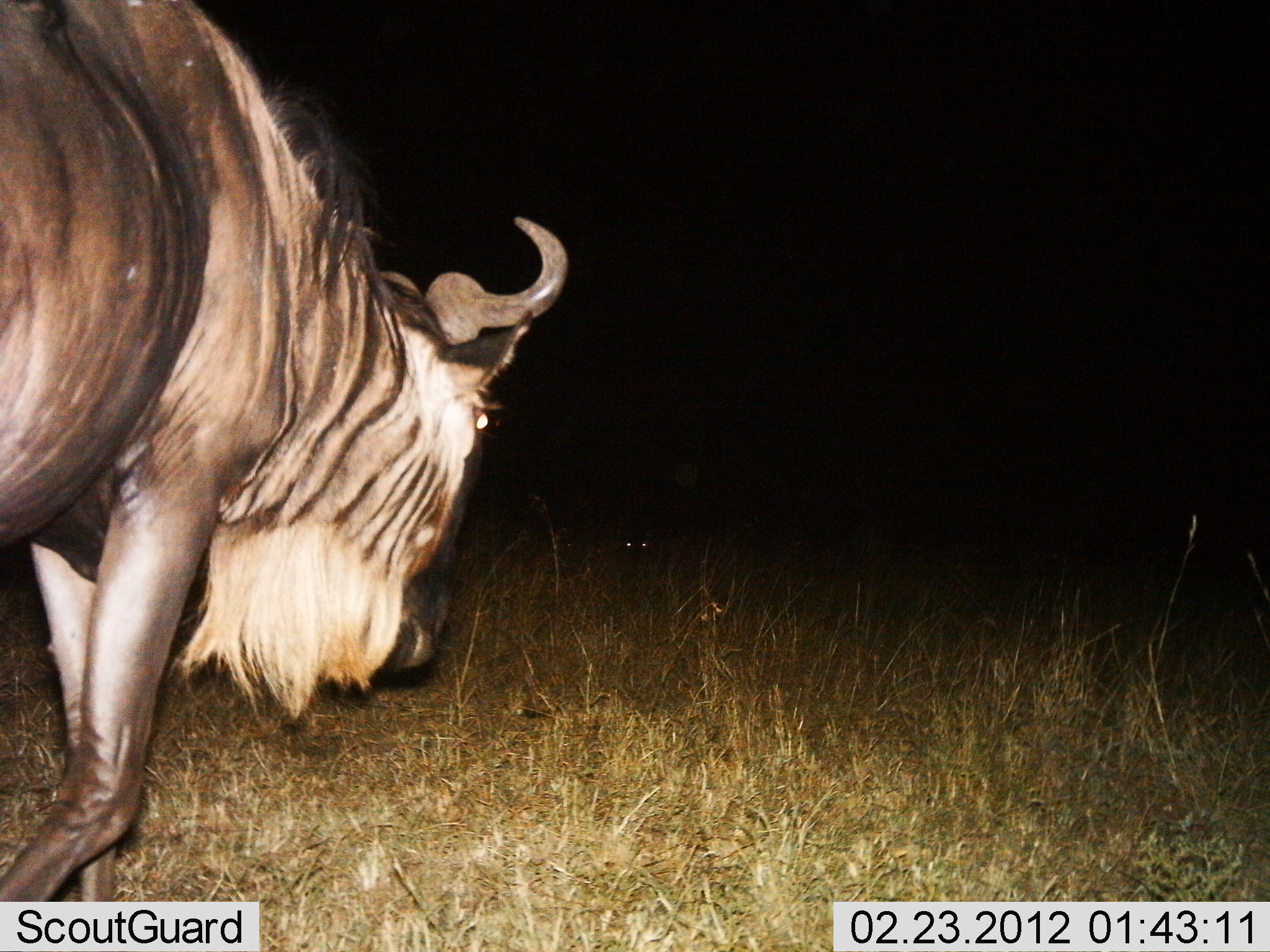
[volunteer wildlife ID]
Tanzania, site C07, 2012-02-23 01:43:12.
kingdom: Animalia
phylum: Chordata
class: Mammalia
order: Artiodactyla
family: Bovidae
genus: Connochaetes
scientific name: Connochaetes taurinus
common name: blue wildebeest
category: wildebeest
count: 1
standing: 10%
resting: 0%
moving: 90%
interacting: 0%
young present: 0%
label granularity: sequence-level